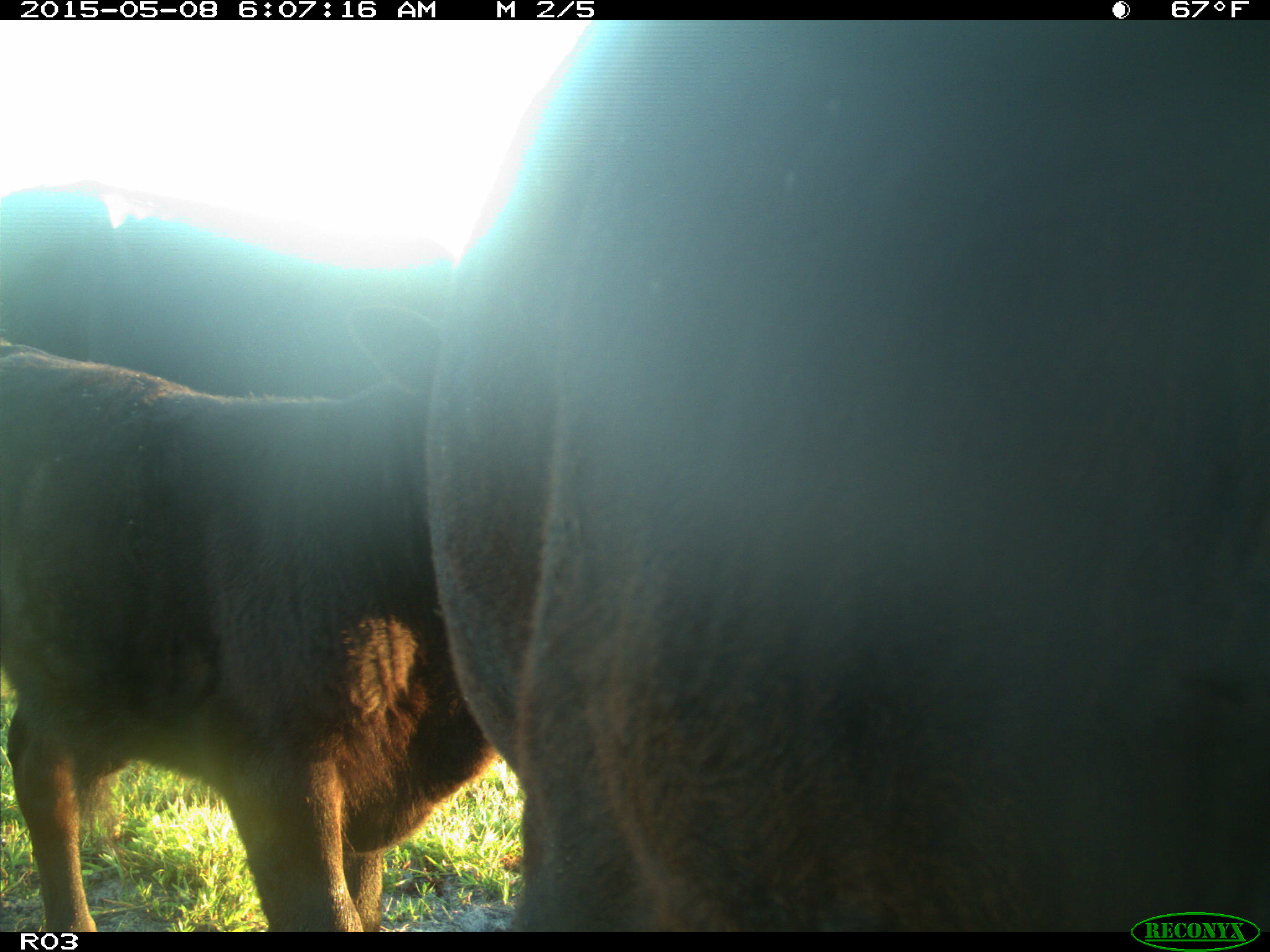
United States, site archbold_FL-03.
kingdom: Animalia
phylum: Chordata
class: Mammalia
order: Artiodactyla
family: Bovidae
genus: Bos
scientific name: Bos taurus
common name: domestic cow